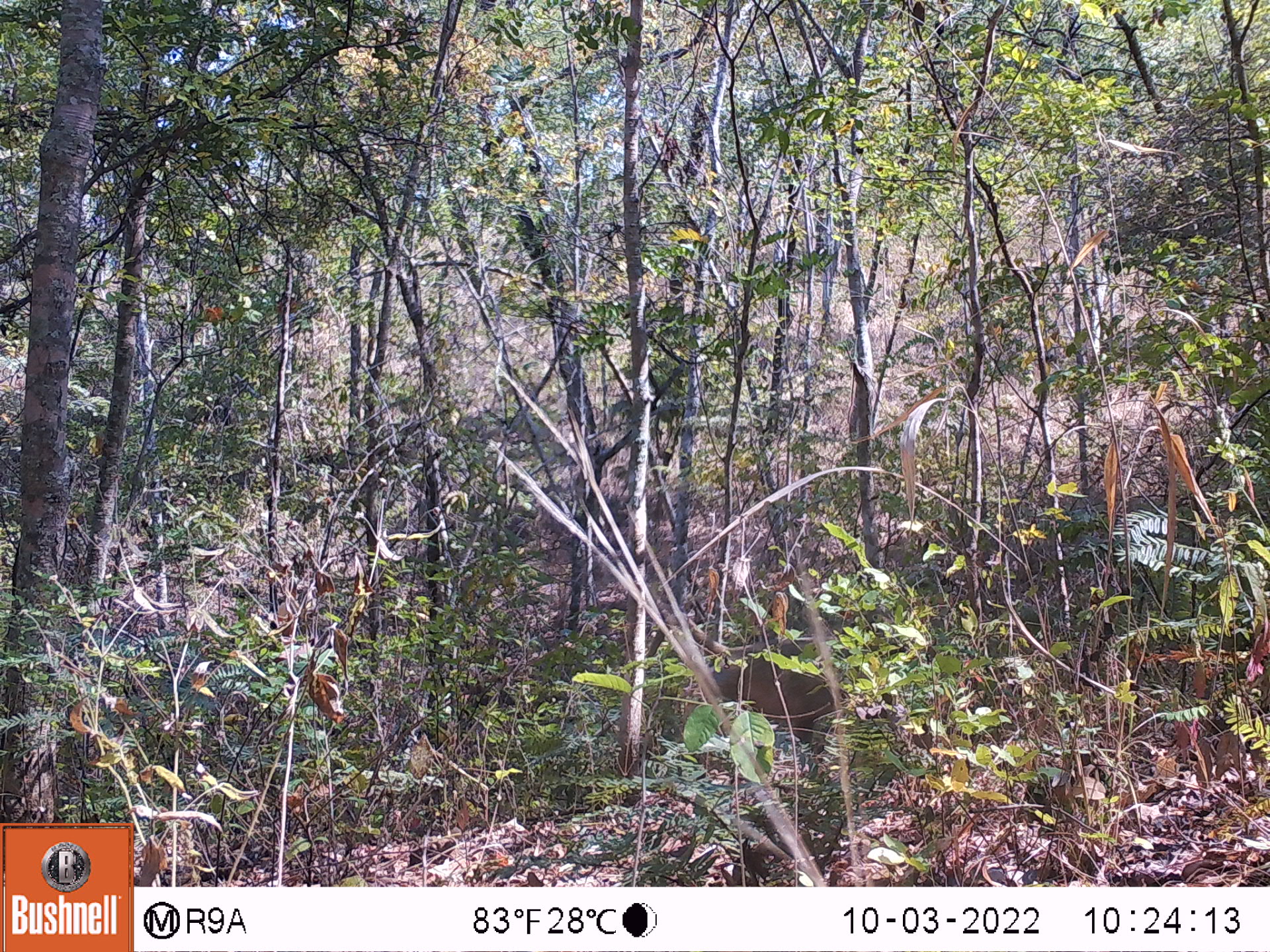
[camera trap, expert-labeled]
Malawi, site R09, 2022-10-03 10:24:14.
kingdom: Animalia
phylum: Chordata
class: Mammalia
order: Primates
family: Cercopithecidae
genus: Papio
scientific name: Papio cynocephalus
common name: yellow baboon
Yellow baboon (Papio cynocephalus), count 1.